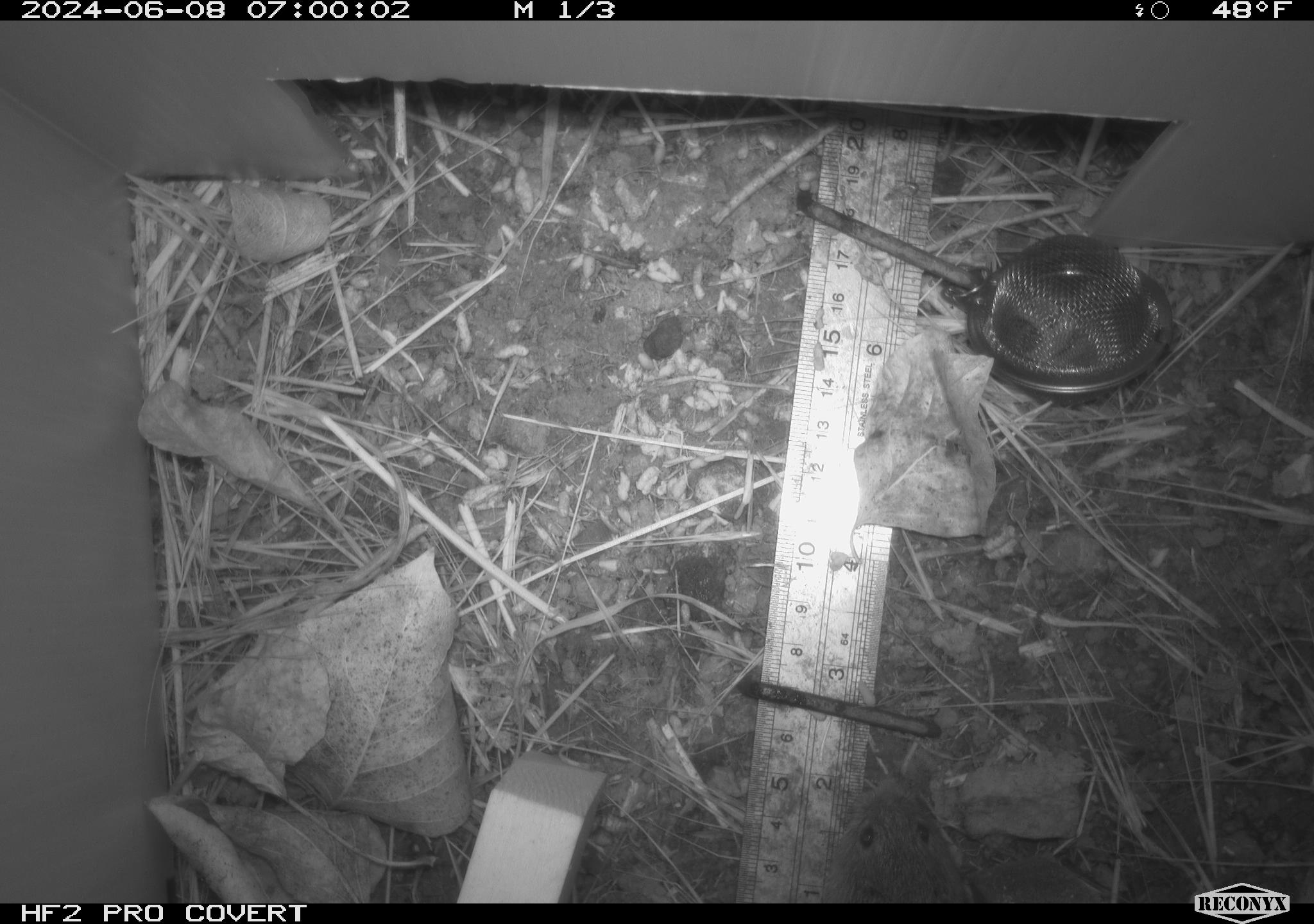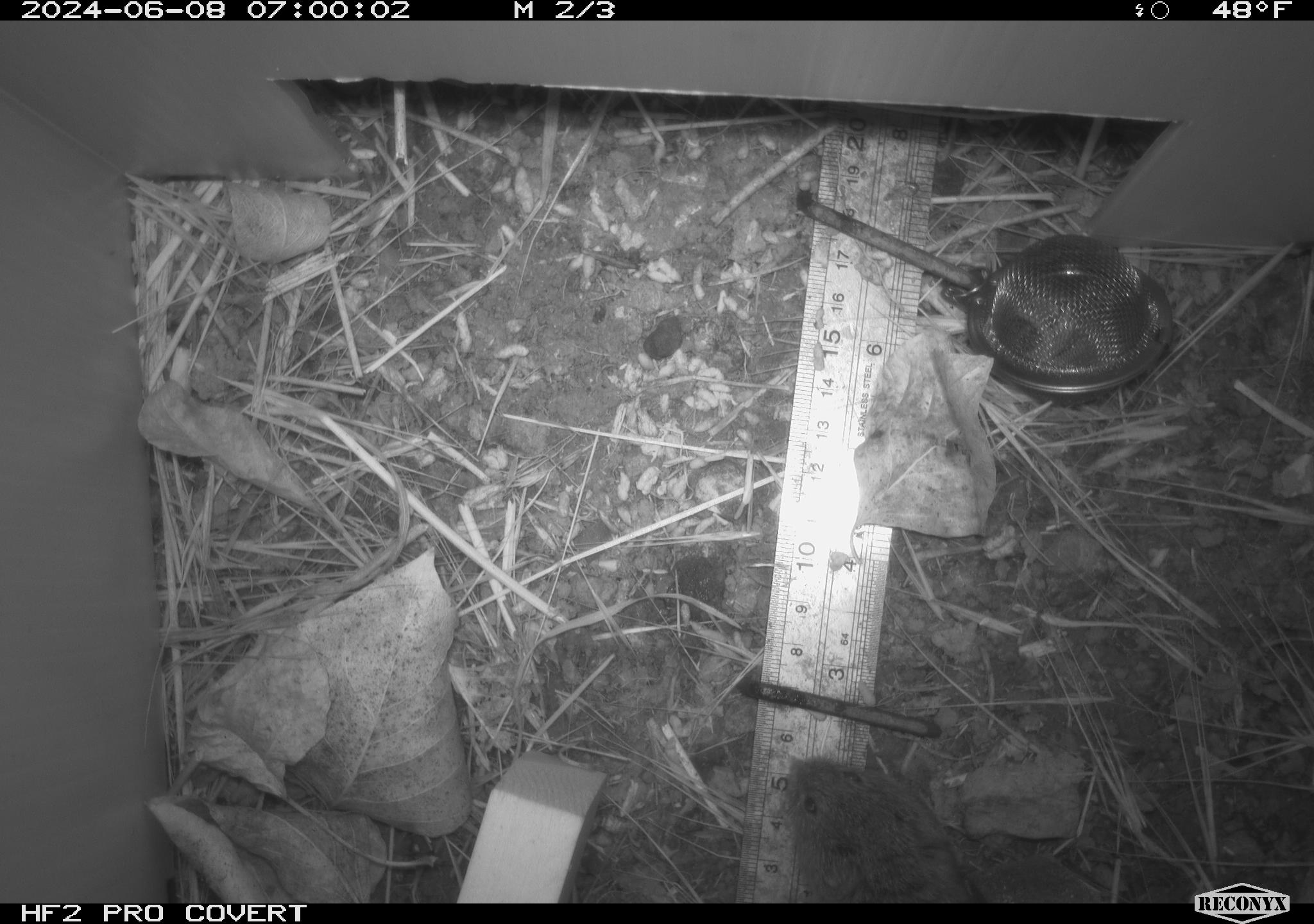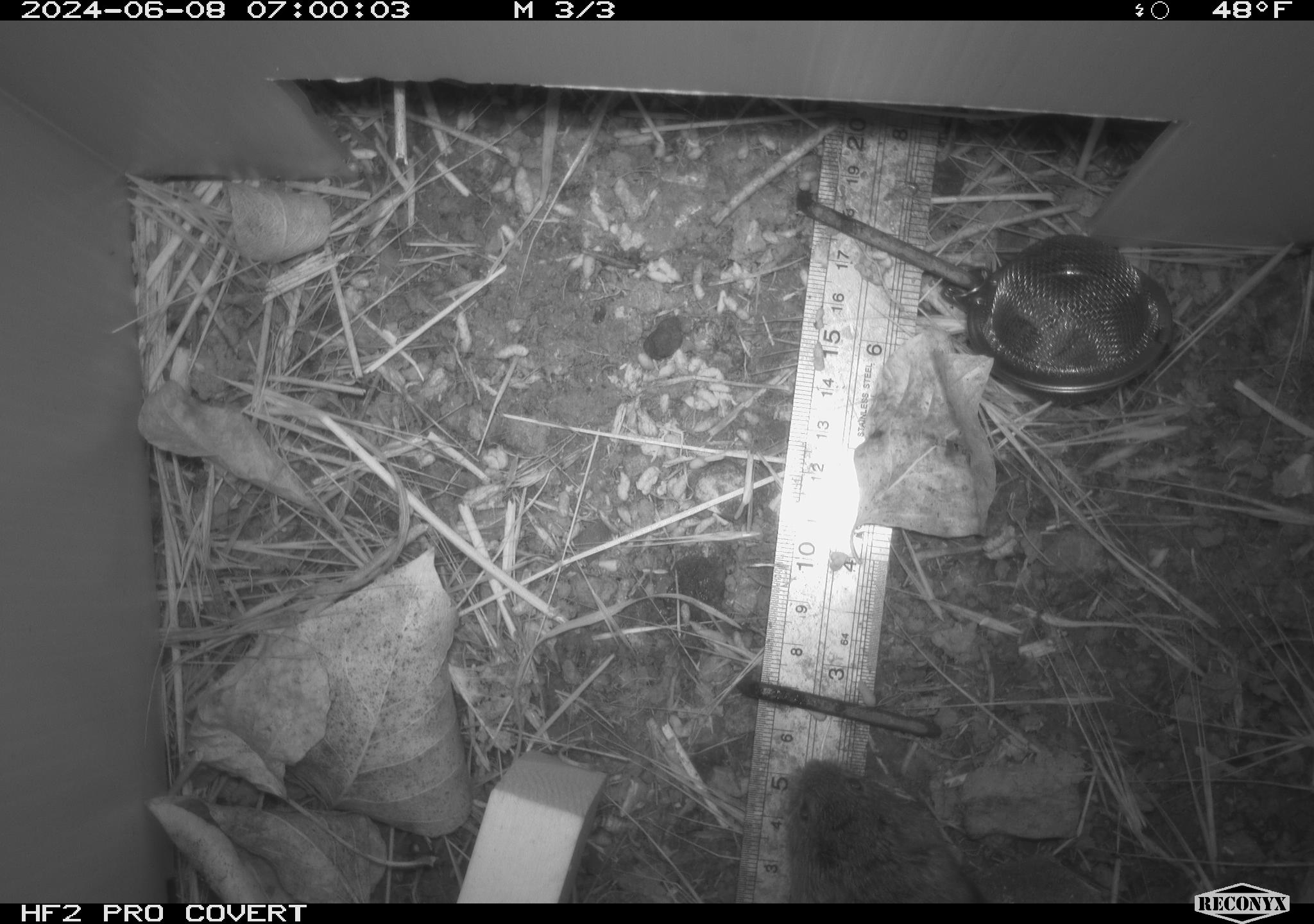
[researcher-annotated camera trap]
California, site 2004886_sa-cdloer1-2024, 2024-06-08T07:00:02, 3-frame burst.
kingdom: Animalia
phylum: Chordata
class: Mammalia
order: Rodentia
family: Cricetidae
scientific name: Arvicolinae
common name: voles, lemmings, and muskrats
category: arvicolinae subfamily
Arvicolinae subfamily (voles, lemmings, and muskrats) (Arvicolinae).